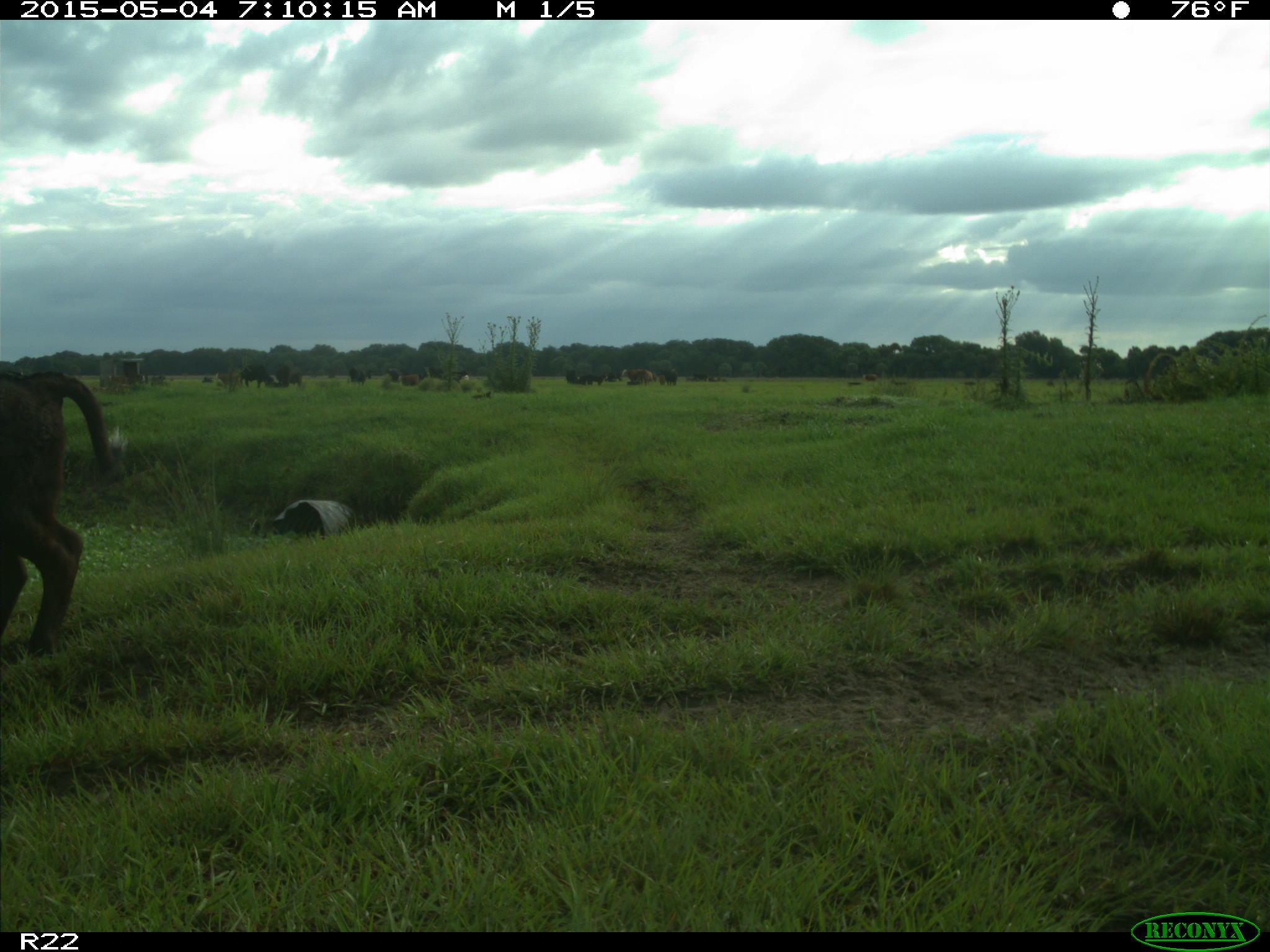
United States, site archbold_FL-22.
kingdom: Animalia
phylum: Chordata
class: Mammalia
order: Artiodactyla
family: Bovidae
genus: Bos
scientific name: Bos taurus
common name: domestic cow